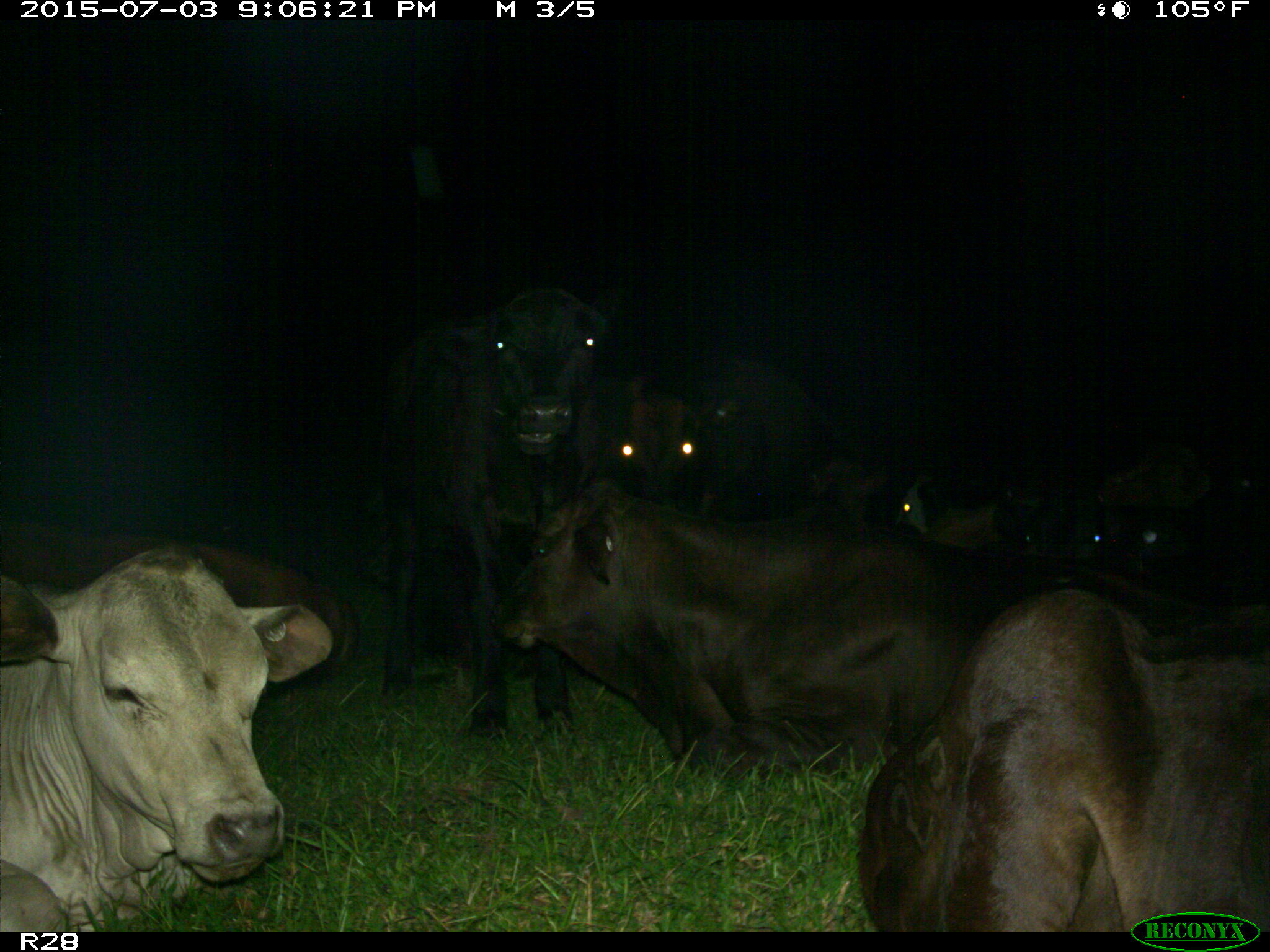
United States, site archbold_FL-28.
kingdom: Animalia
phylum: Chordata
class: Mammalia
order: Artiodactyla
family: Bovidae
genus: Bos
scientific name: Bos taurus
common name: domestic cow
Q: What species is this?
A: Bos taurus (domestic cow).